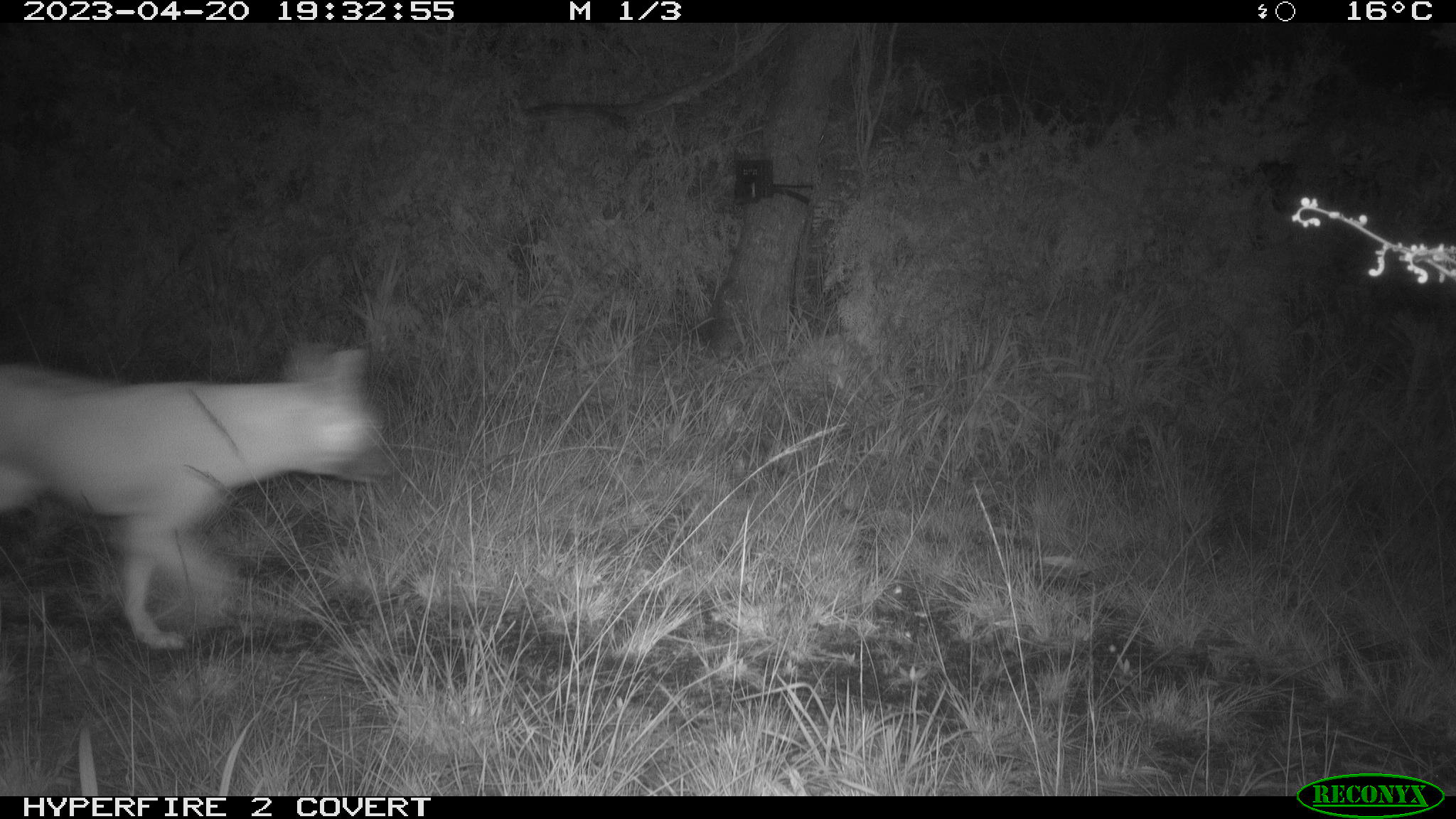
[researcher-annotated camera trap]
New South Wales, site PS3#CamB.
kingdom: Animalia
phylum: Chordata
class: Mammalia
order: Carnivora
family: Canidae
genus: Canis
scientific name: Canis familiaris dingo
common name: dingo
Dingo (Canis familiaris dingo).